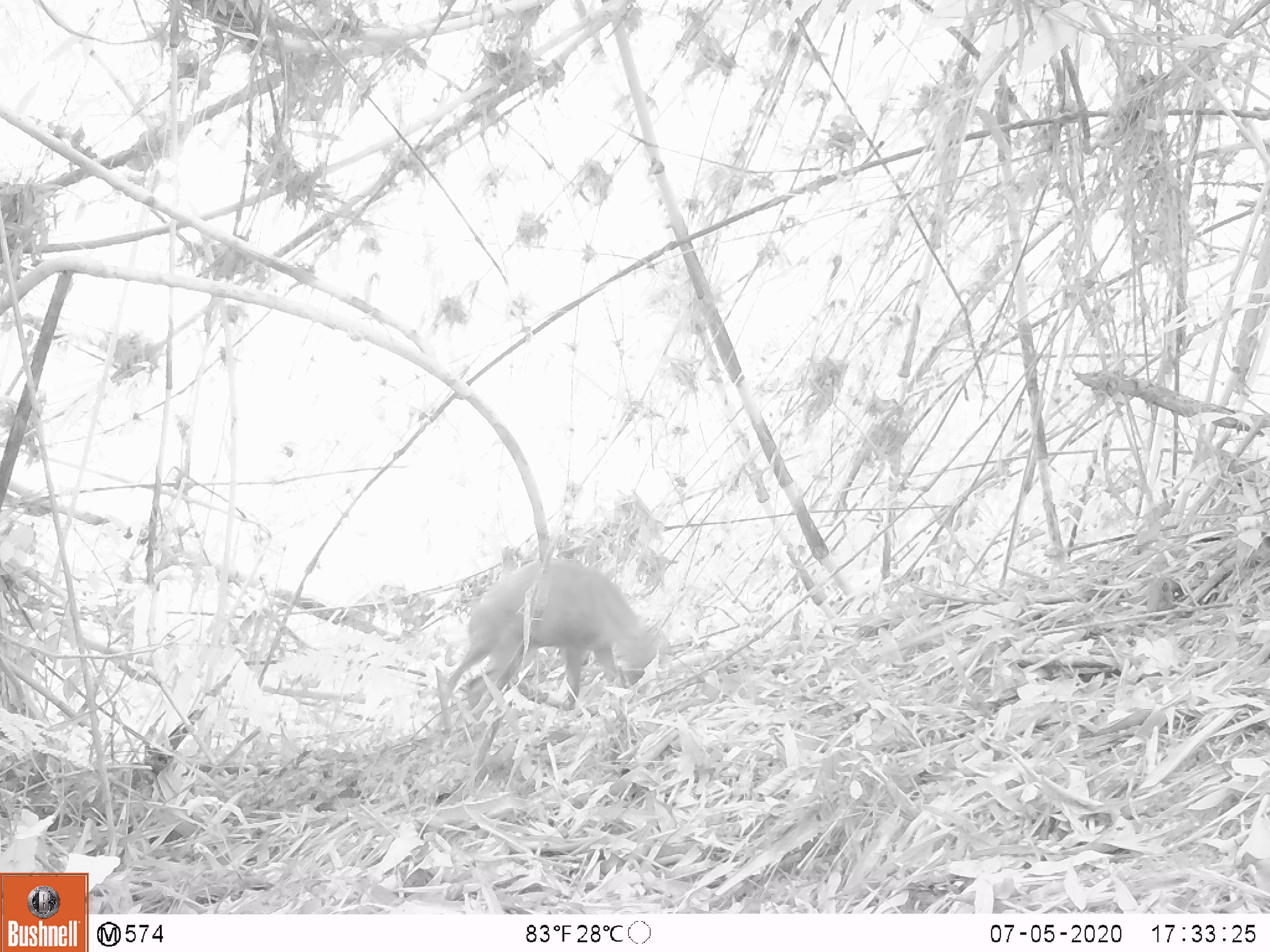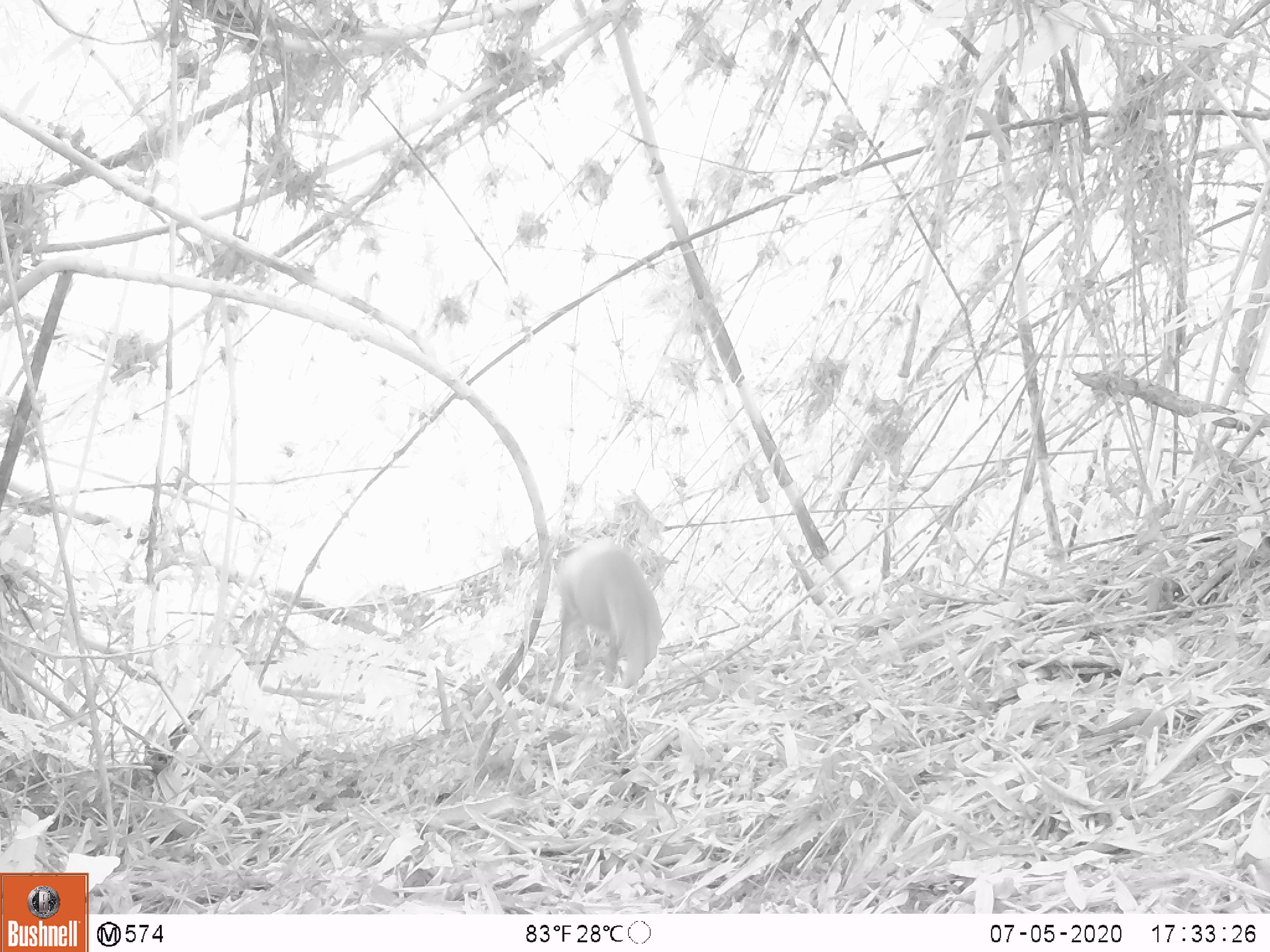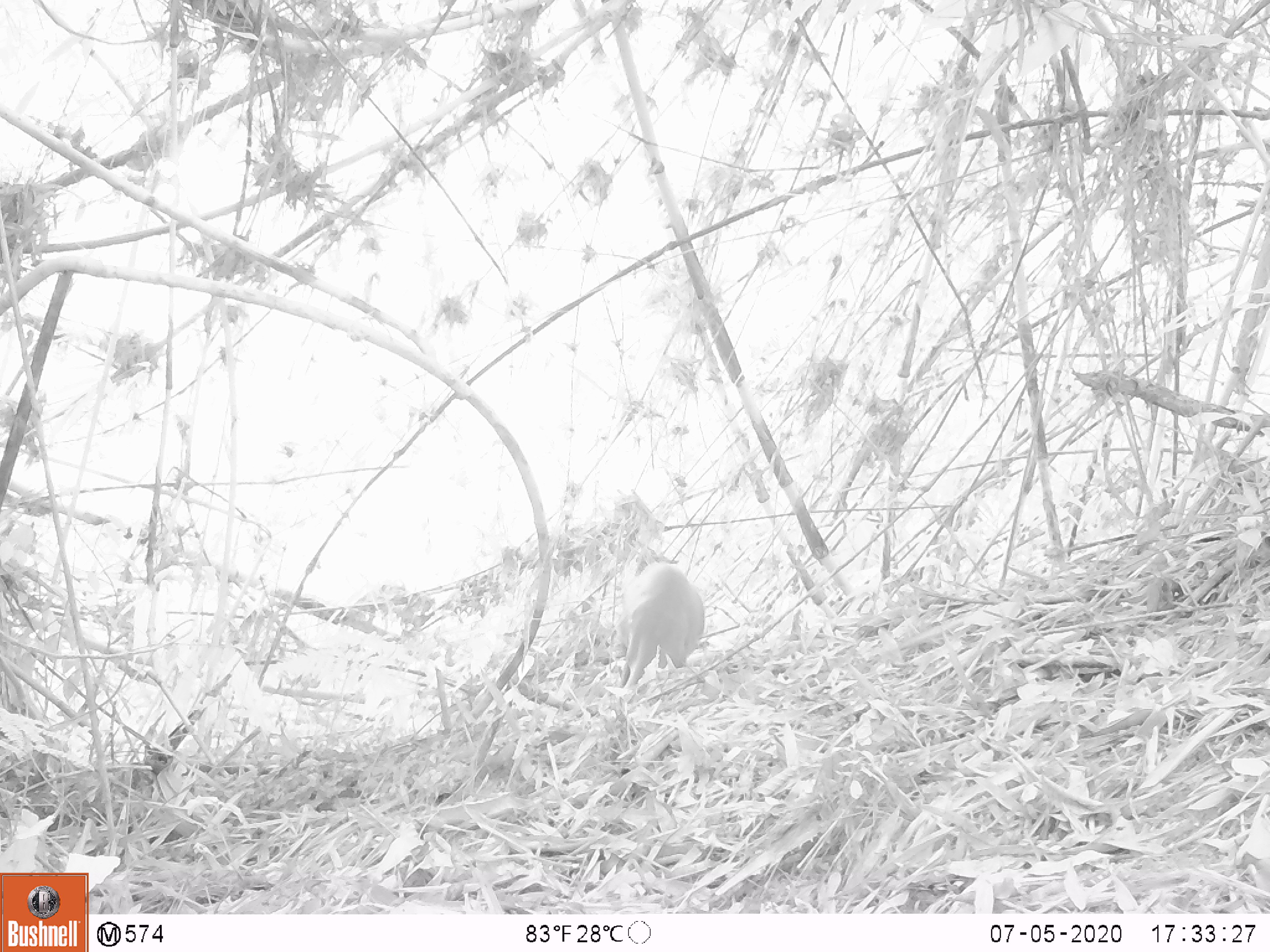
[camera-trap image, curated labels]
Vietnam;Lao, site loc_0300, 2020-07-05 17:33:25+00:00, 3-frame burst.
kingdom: Animalia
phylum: Chordata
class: Mammalia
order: Artiodactyla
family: Cervidae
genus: Muntiacus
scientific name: Muntiacus rooseveltorum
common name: roosevelt's muntjac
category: roosevelts muntjac group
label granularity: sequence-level